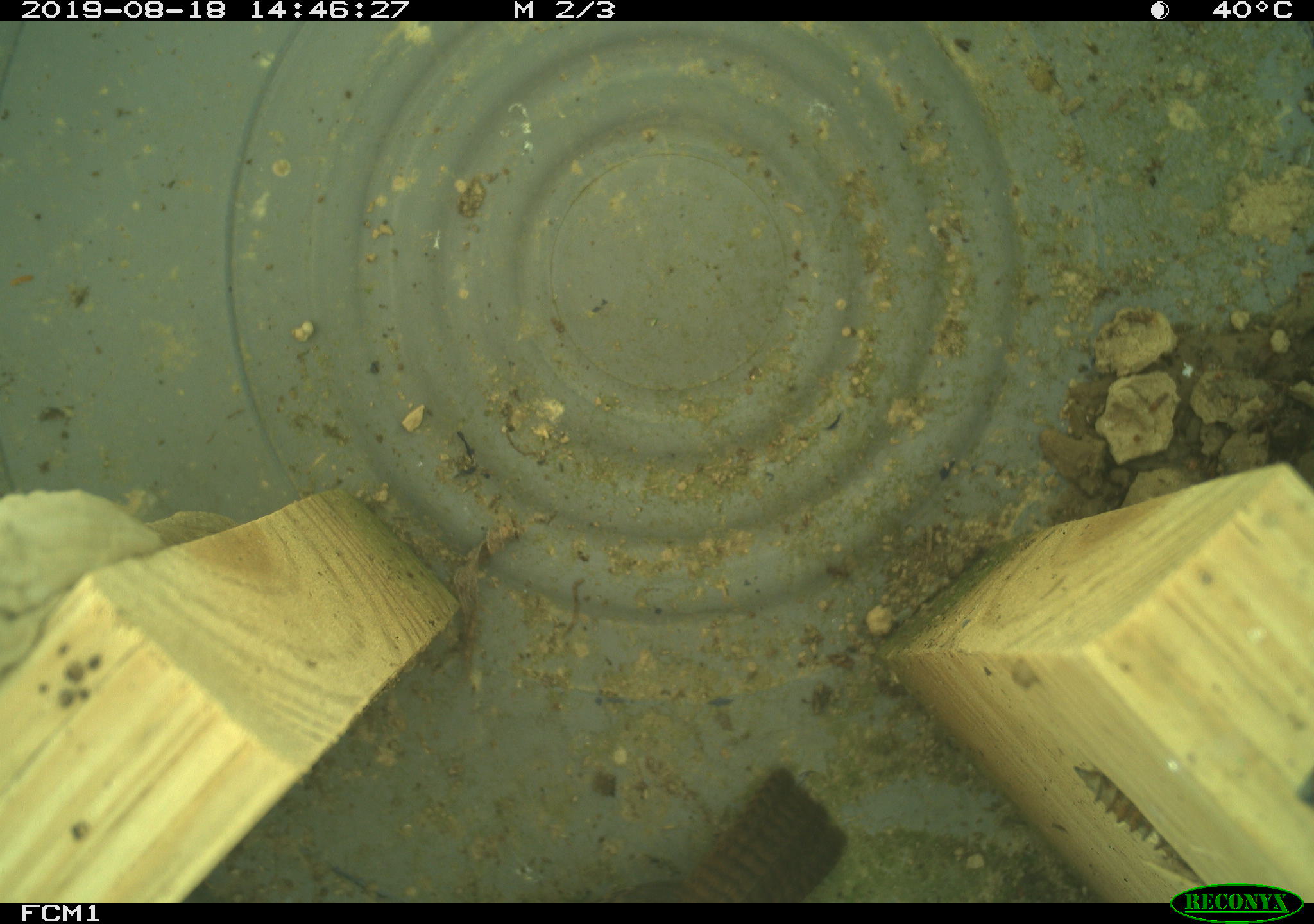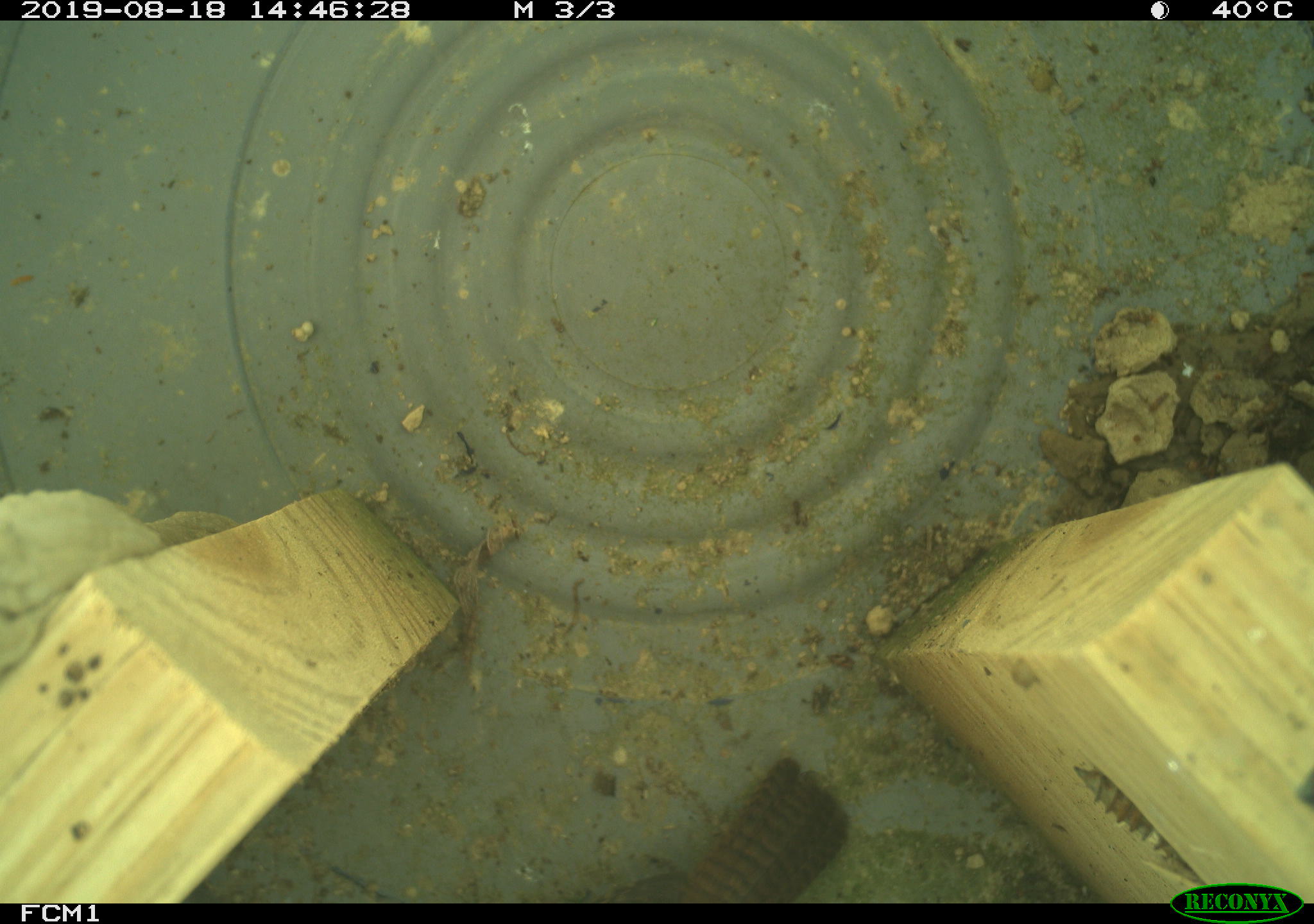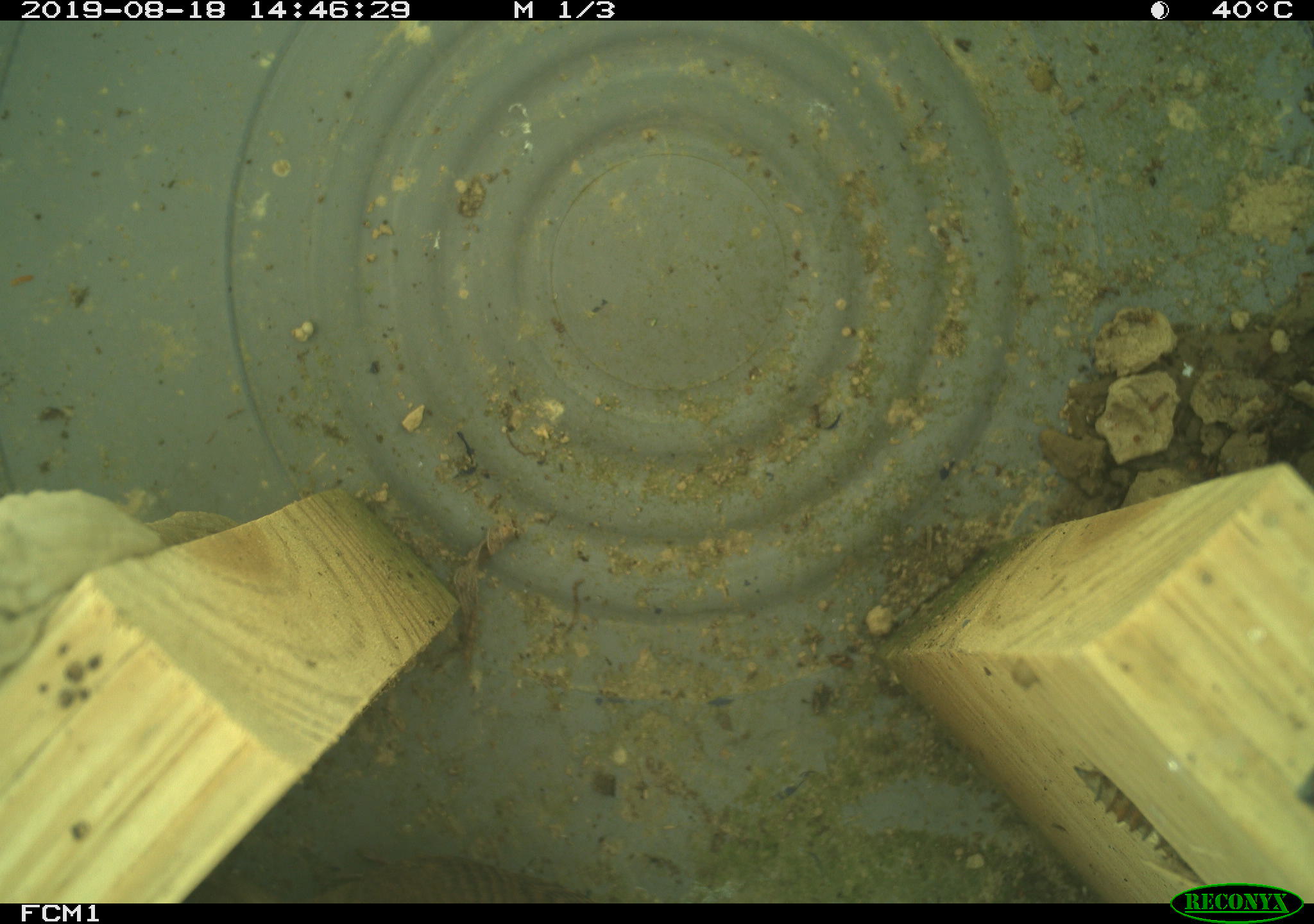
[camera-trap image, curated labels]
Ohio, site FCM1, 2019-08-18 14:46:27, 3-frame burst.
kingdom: Animalia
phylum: Chordata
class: Aves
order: Passeriformes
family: Troglodytidae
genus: Troglodytes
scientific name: Troglodytes aedon aedon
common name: northern house wren